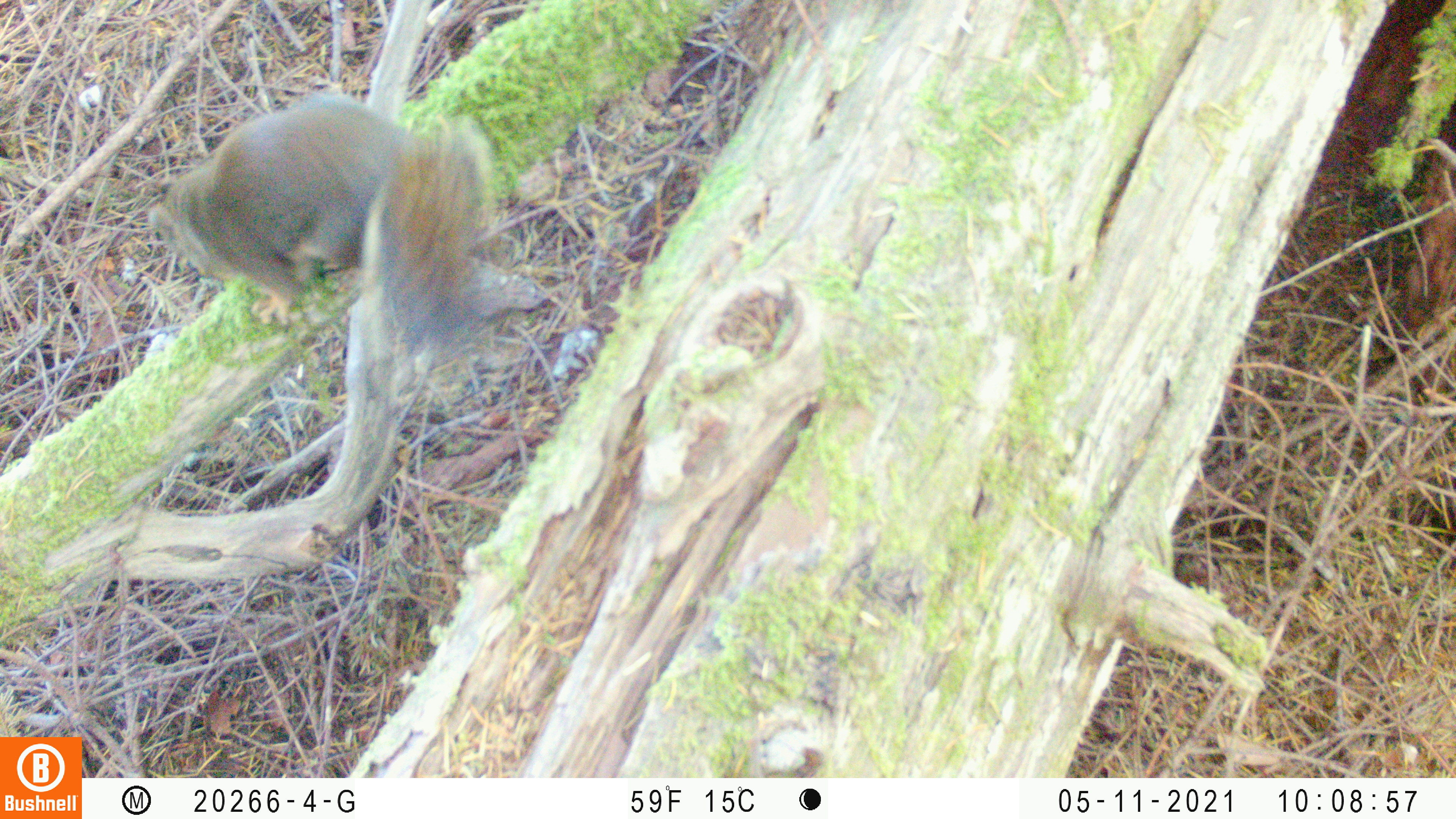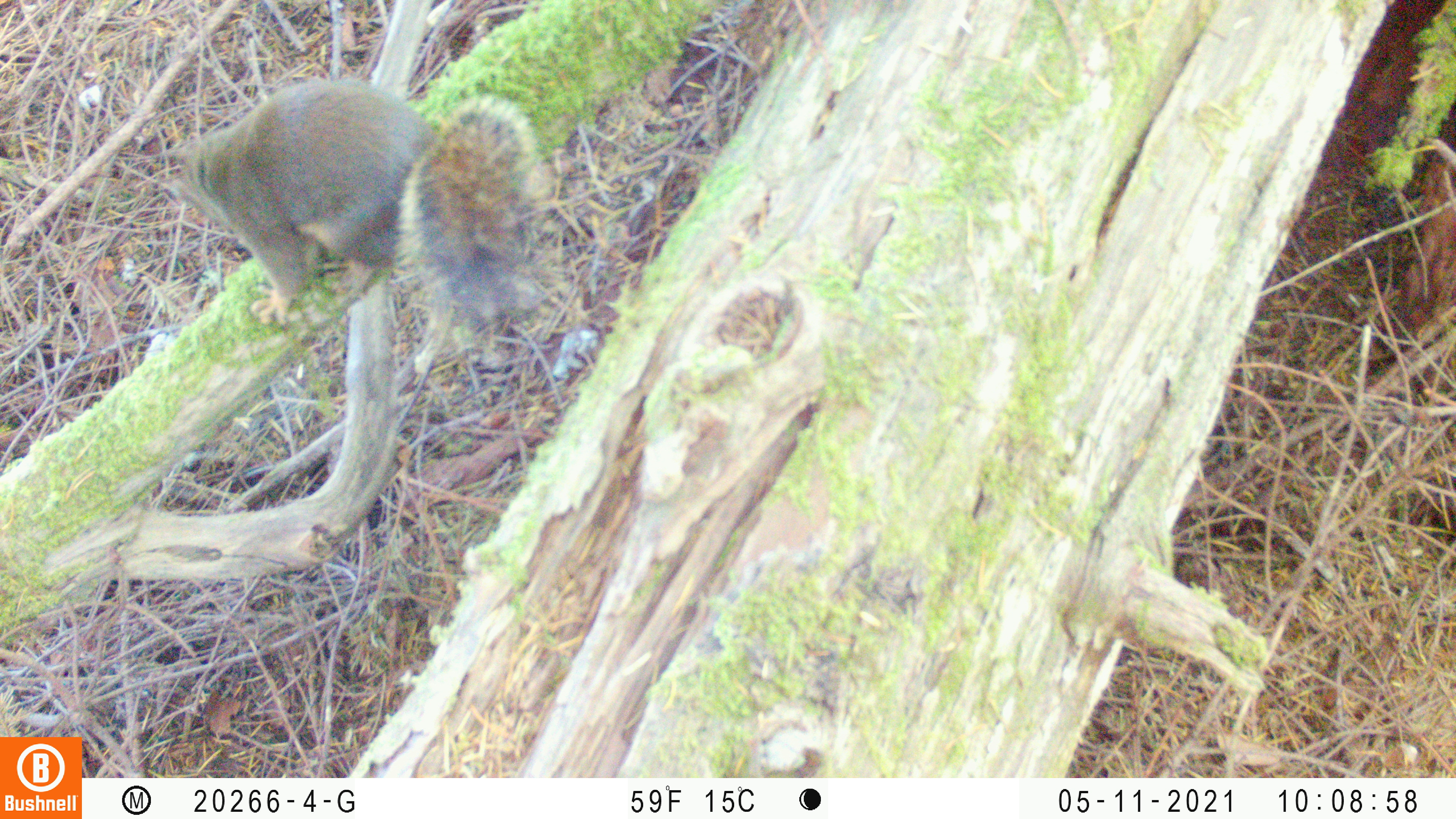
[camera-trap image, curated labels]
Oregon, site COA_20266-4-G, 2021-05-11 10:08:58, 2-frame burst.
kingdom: Animalia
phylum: Chordata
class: Mammalia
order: Rodentia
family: Sciuridae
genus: Tamiasciurus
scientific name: Tamiasciurus douglasii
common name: douglas squirrel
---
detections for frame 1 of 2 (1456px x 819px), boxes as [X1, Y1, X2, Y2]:
douglas squirrel: [120, 68, 526, 360]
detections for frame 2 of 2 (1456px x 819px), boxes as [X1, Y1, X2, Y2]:
douglas squirrel: [131, 57, 584, 368]